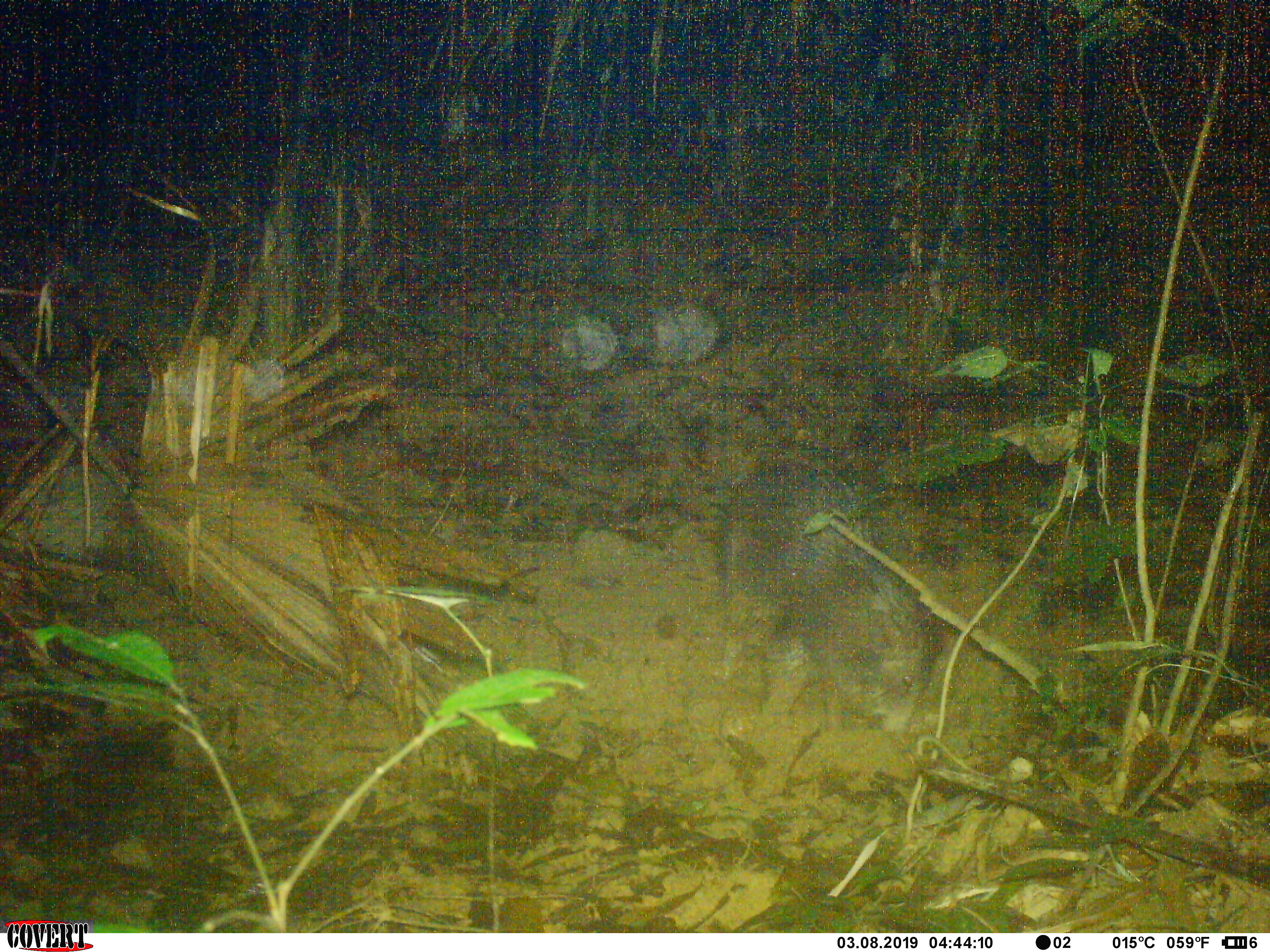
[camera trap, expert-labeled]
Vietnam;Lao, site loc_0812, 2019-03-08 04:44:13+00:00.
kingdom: Animalia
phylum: Chordata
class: Mammalia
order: Artiodactyla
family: Suidae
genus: Sus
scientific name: Sus scrofa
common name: eurasian wild pig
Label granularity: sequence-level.